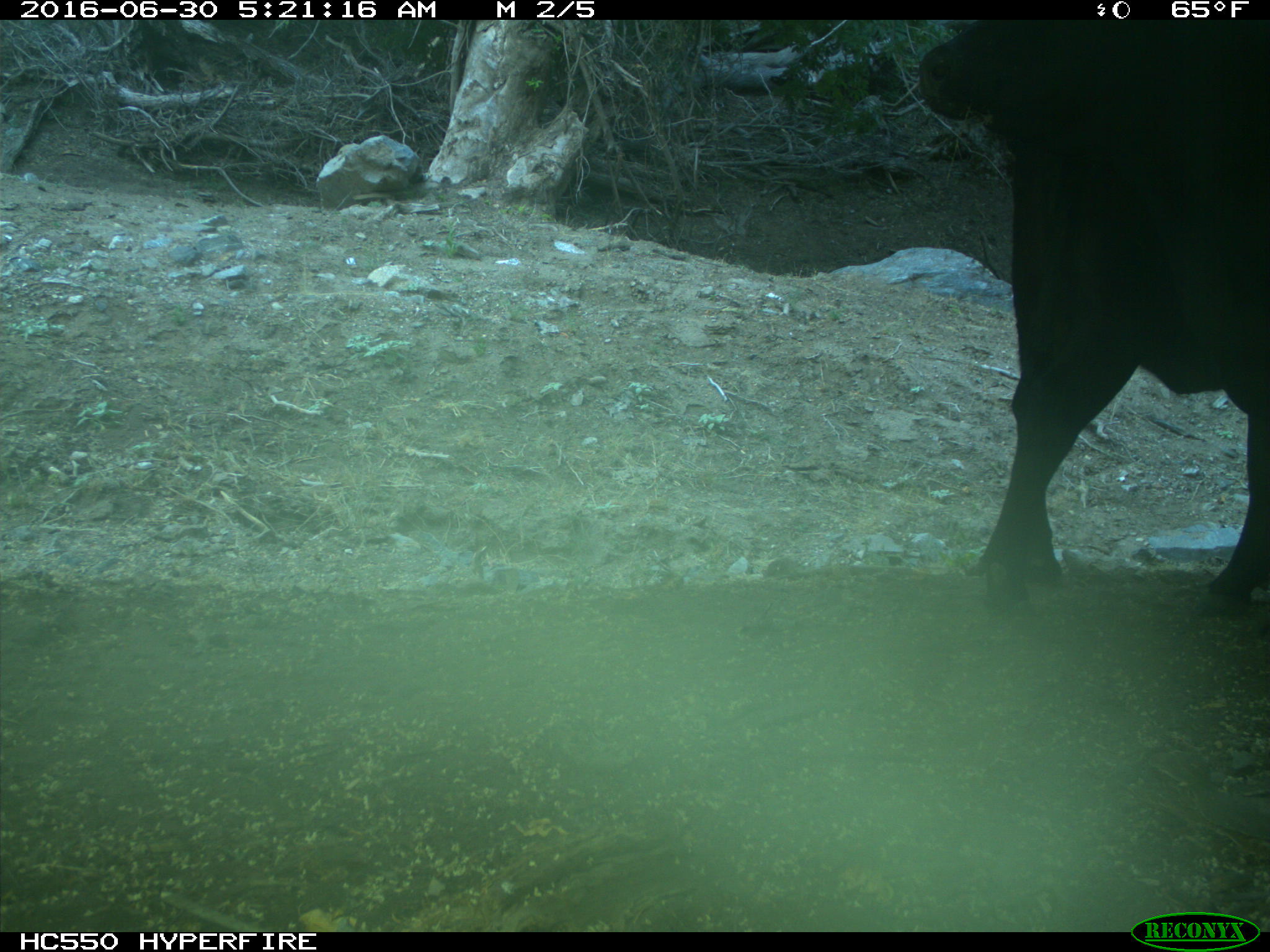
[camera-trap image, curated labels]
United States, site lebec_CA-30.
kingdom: Animalia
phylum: Chordata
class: Mammalia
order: Artiodactyla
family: Bovidae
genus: Bos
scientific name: Bos taurus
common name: domestic cow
Bos taurus (domestic cow).